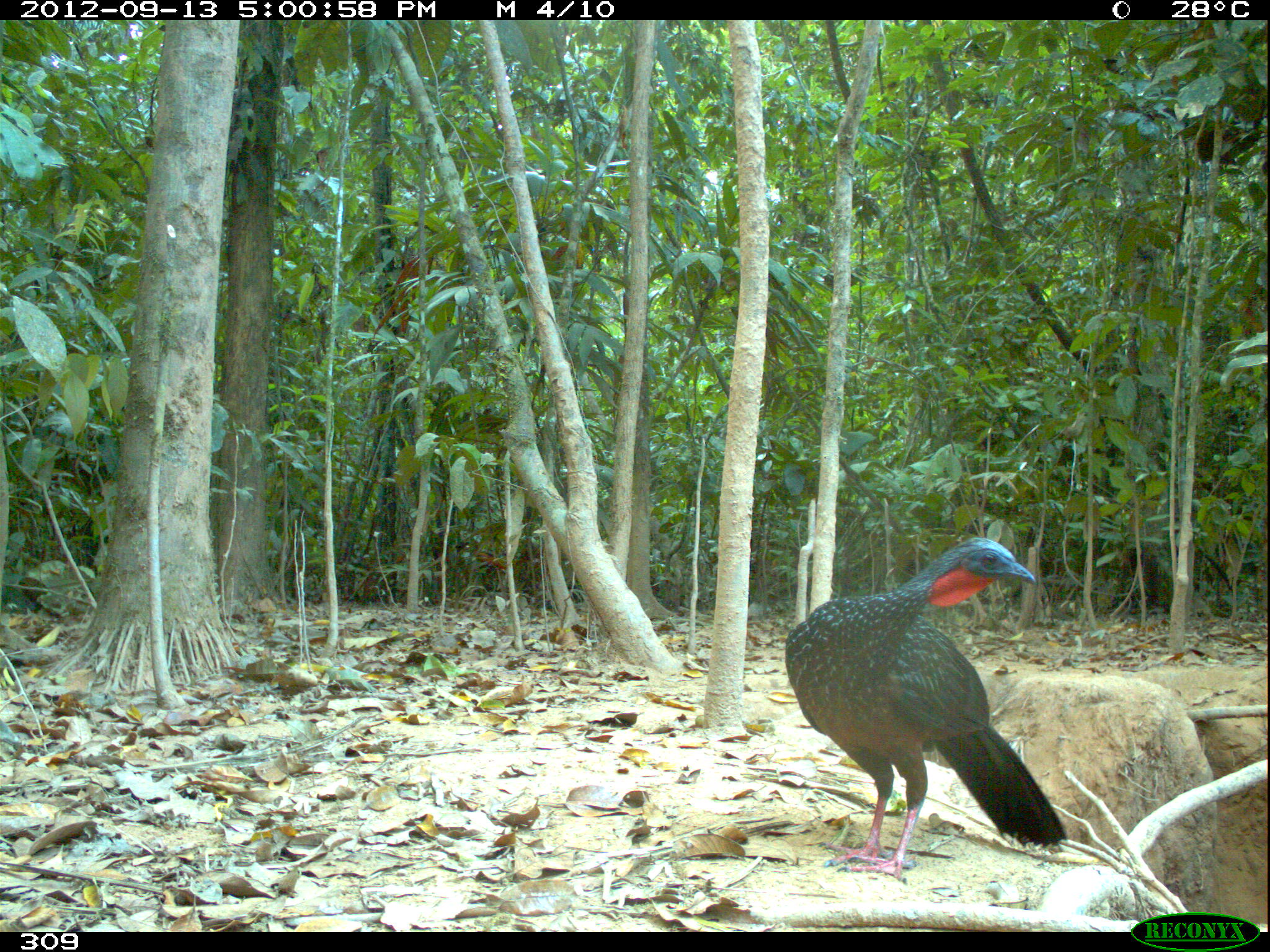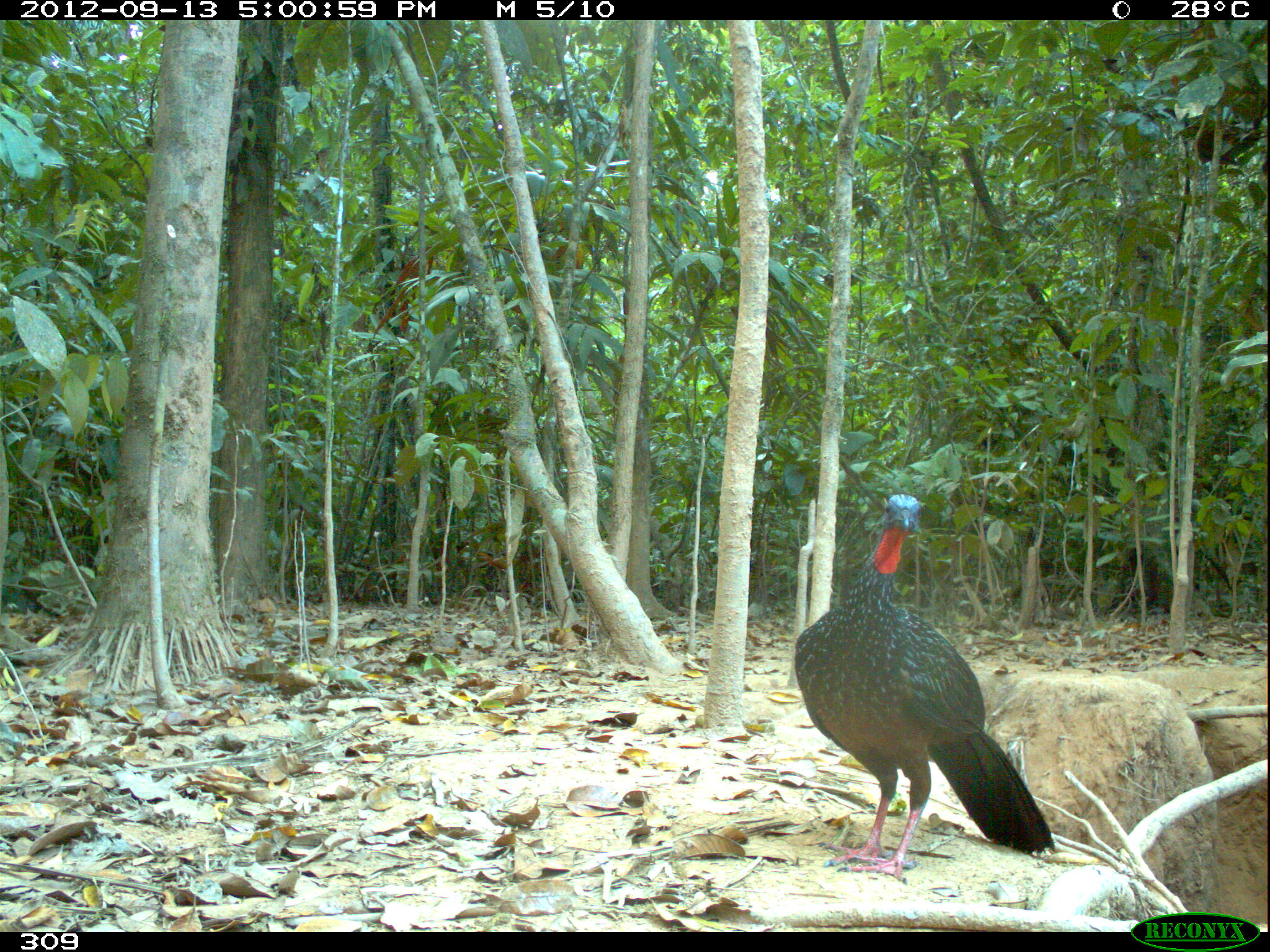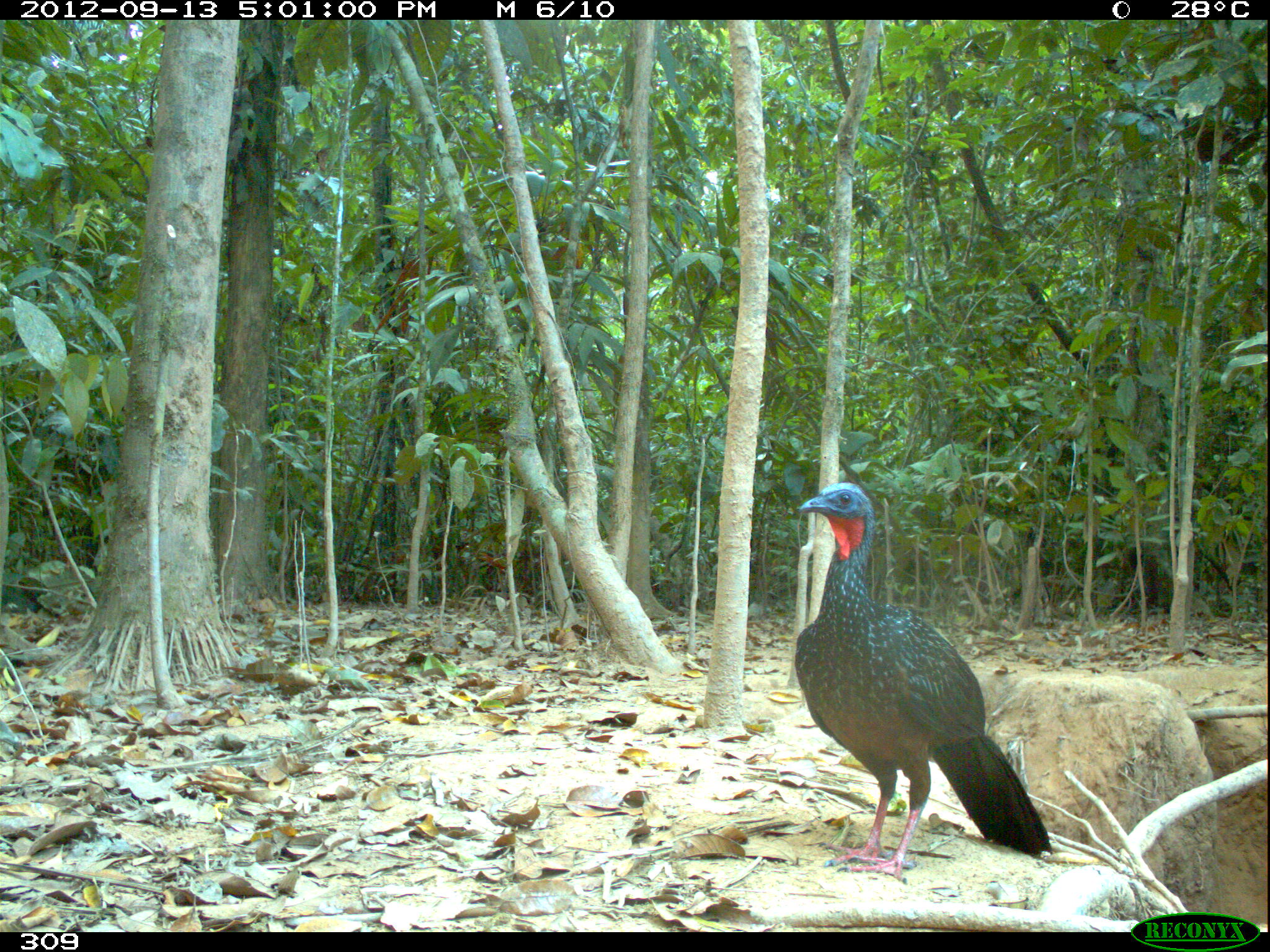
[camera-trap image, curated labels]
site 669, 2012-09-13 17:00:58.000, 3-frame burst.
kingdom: Animalia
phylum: Chordata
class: Aves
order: Galliformes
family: Cracidae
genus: Penelope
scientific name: Penelope jacquacu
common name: spix's guan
Penelope jacquacu (spix's guan).